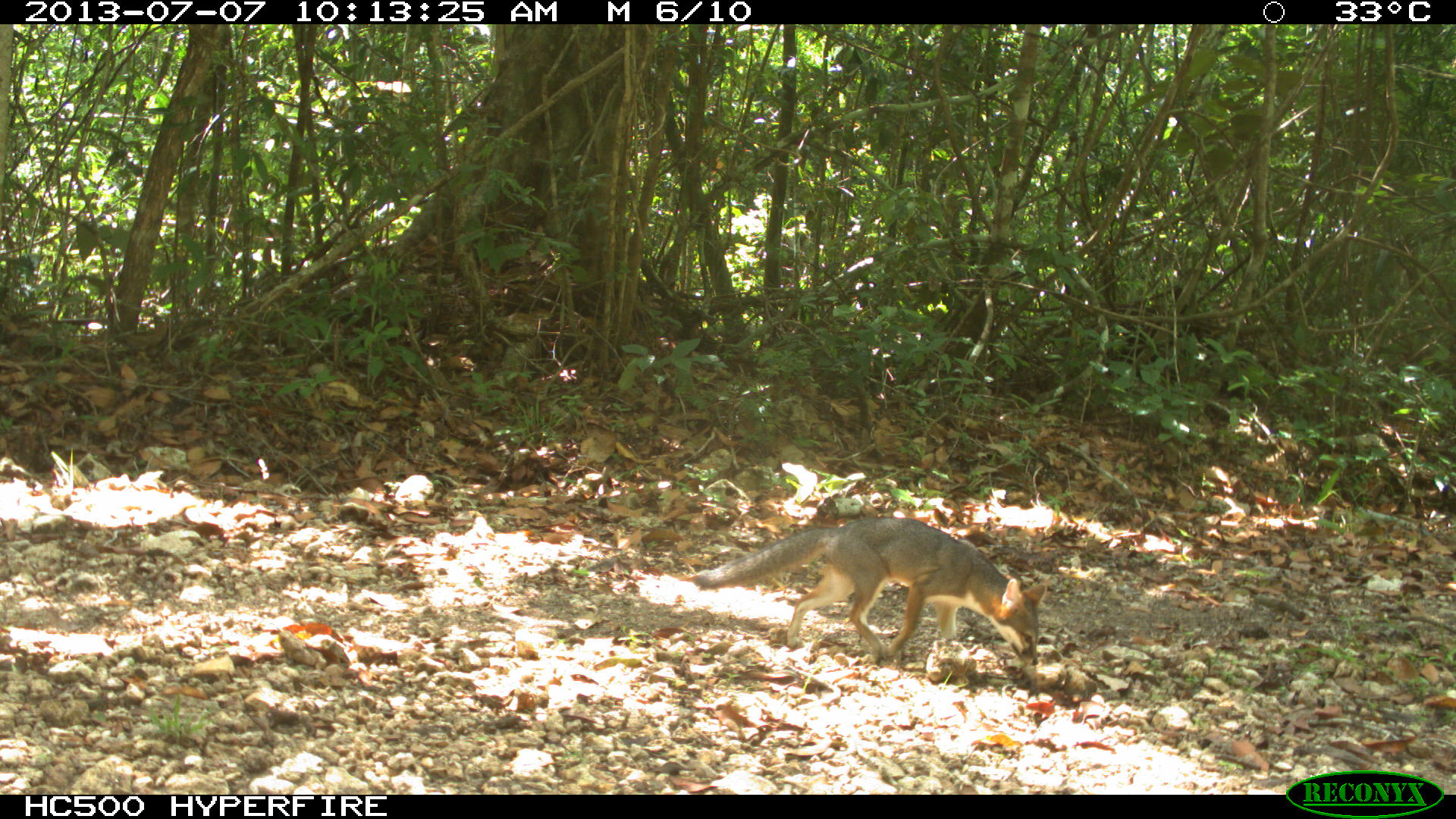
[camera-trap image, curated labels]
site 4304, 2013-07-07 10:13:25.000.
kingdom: Animalia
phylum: Chordata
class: Mammalia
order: Carnivora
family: Canidae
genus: Urocyon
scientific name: Urocyon cinereoargenteus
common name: gray fox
Urocyon cinereoargenteus (gray fox), count 1.